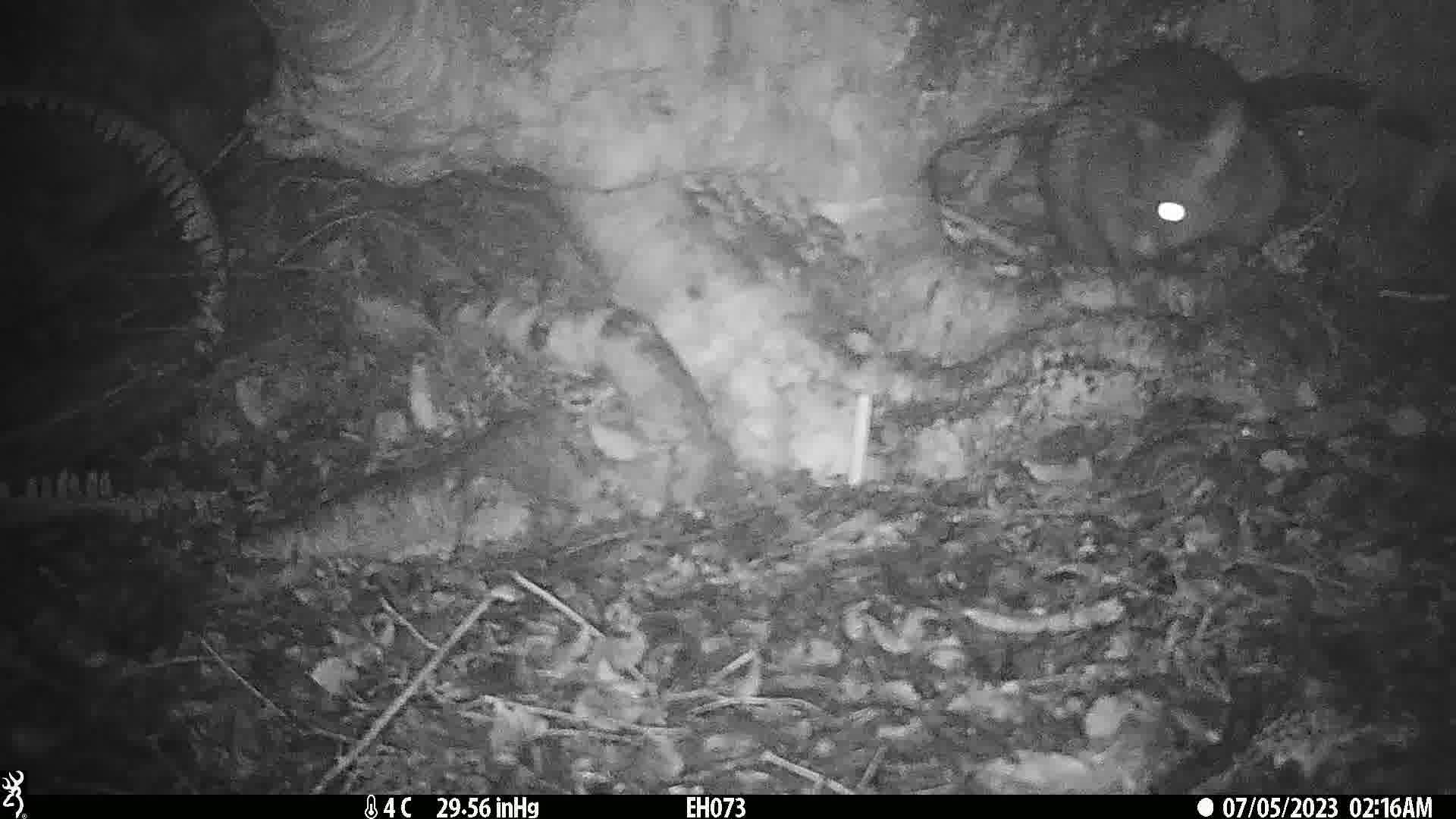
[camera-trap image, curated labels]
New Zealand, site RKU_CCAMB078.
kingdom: Animalia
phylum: Chordata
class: Mammalia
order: Diprotodontia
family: Phalangeridae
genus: Trichosurus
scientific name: Trichosurus vulpecula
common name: common brushtail possum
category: possum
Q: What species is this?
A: Possum (common brushtail possum) (Trichosurus vulpecula).